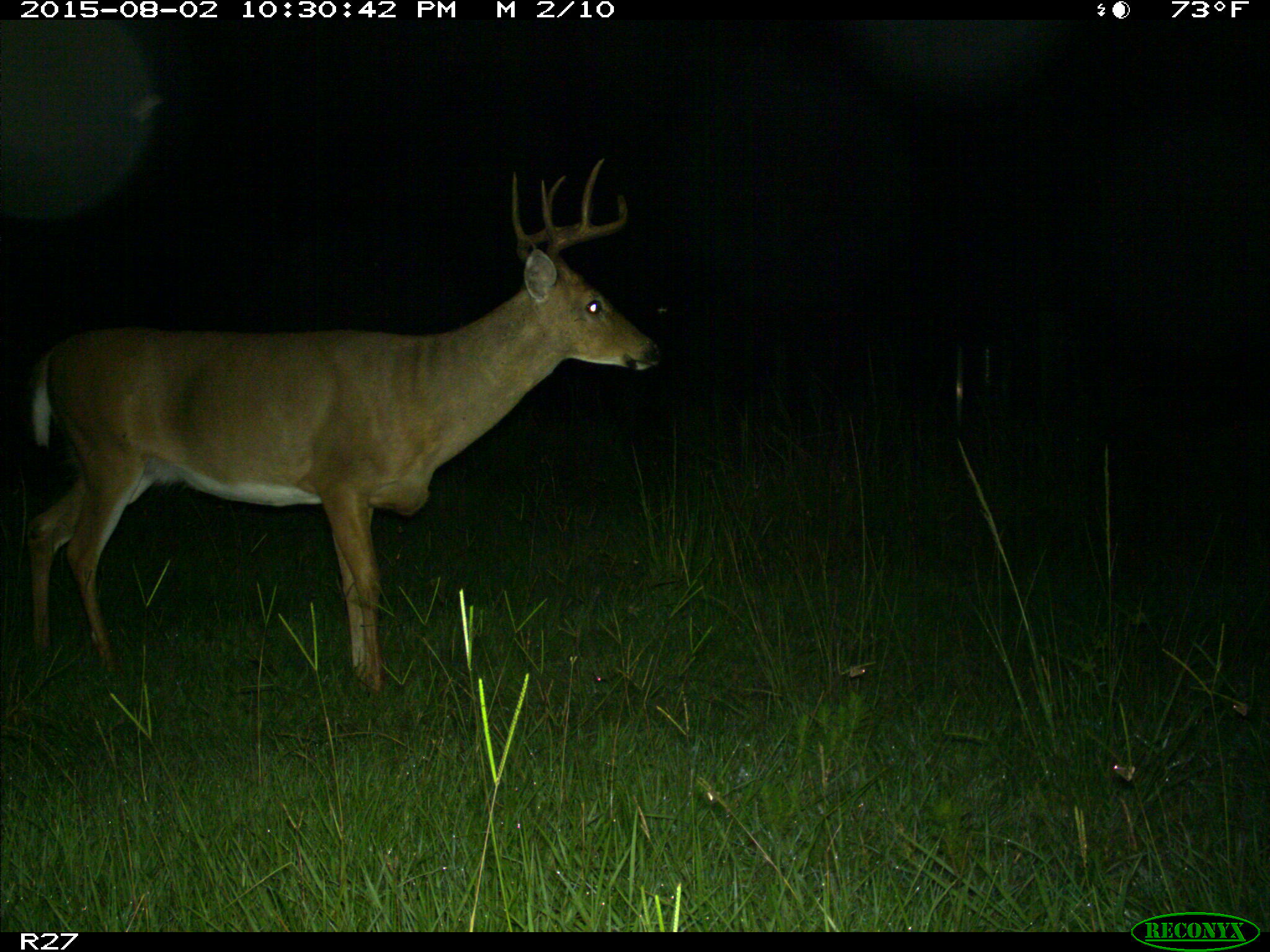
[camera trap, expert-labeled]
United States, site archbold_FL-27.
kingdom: Animalia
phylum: Chordata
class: Mammalia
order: Artiodactyla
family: Cervidae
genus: Odocoileus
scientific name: Odocoileus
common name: deer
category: unidentified deer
Unidentified deer (deer) (Odocoileus).